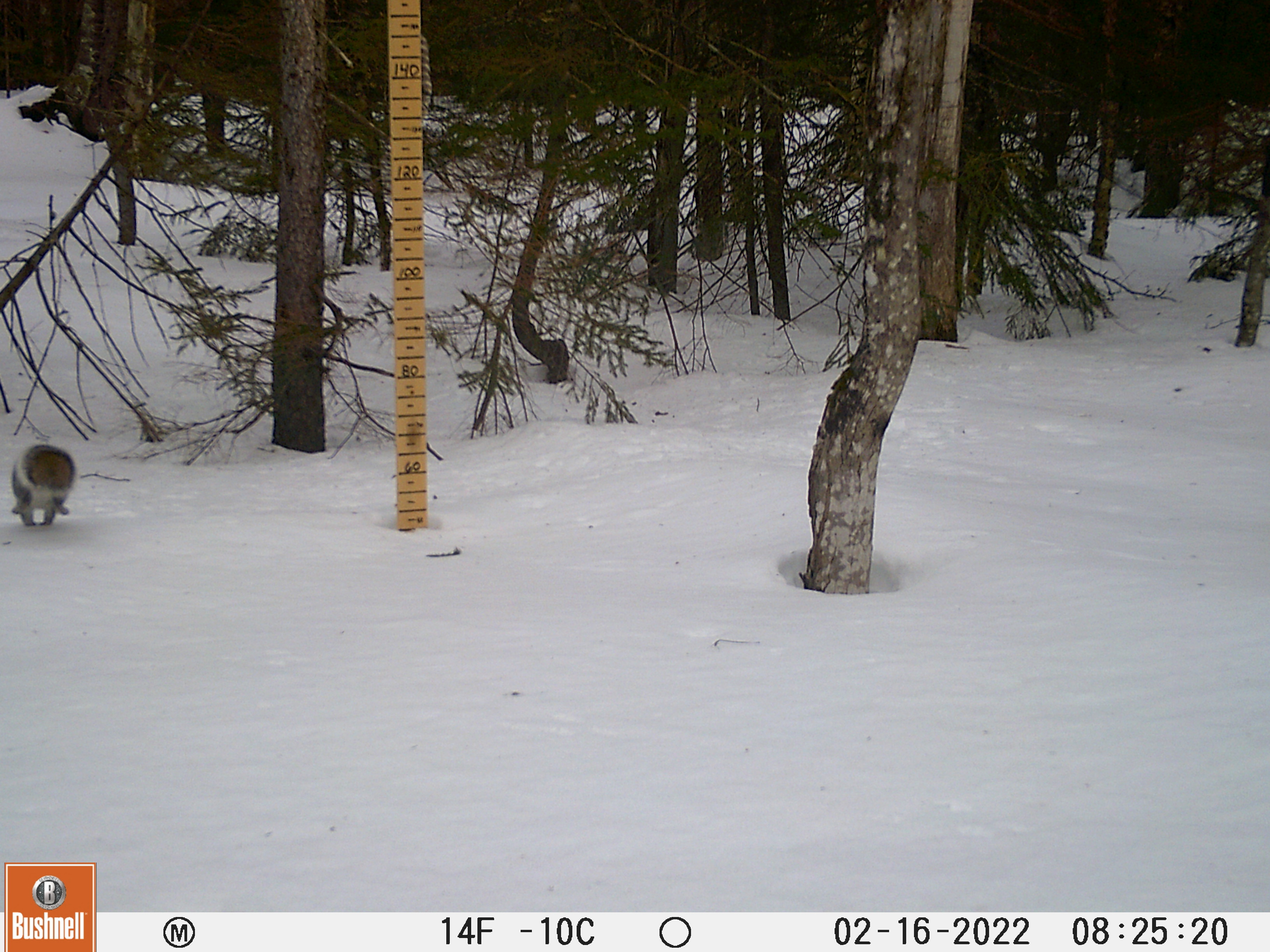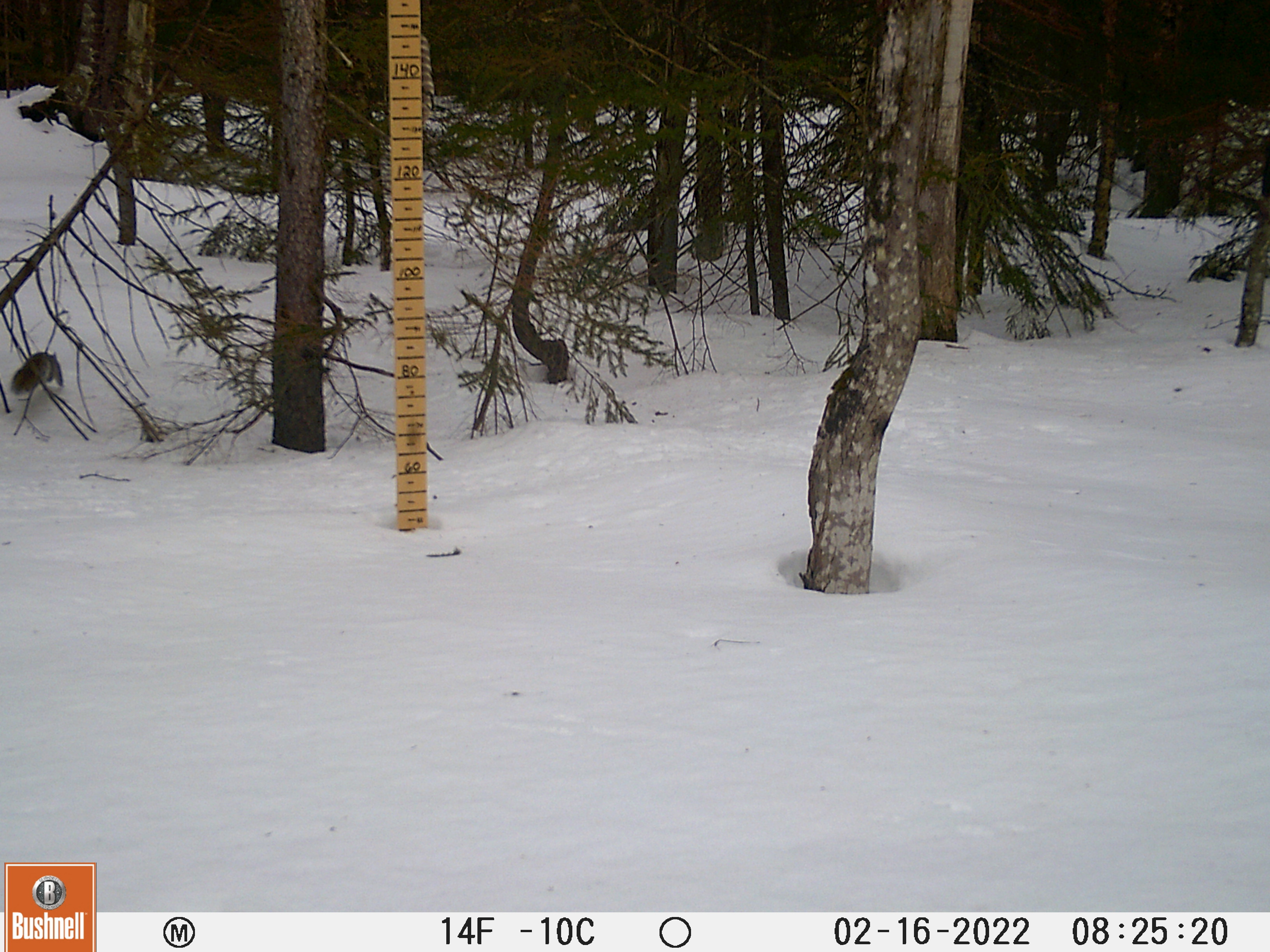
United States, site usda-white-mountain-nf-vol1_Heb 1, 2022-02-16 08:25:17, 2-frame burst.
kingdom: Animalia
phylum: Chordata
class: Mammalia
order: Rodentia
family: Sciuridae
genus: Sciurus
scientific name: Sciurus carolinensis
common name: gray squirrel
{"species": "gray squirrel (Sciurus carolinensis)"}